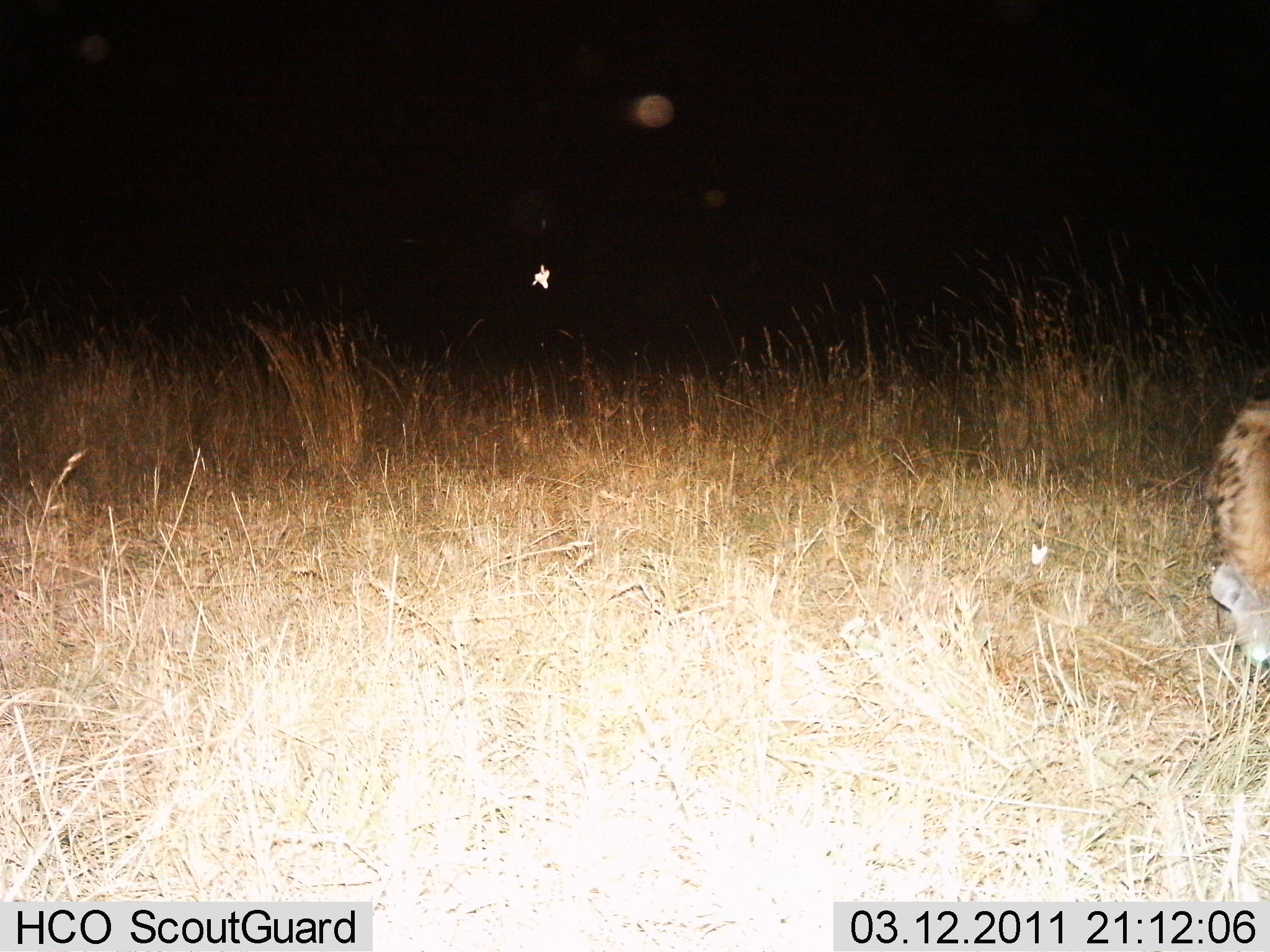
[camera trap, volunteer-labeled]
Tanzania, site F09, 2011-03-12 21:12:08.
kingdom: Animalia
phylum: Chordata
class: Mammalia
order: Carnivora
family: Hyaenidae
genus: Crocuta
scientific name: Crocuta crocuta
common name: spotted hyena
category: hyenaspotted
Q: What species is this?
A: Hyenaspotted (spotted hyena) (Crocuta crocuta).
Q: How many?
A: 1.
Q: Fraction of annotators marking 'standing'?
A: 70%.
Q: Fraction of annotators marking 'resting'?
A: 0%.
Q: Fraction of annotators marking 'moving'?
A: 30%.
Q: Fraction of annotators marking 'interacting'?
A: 0%.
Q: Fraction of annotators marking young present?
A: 0%.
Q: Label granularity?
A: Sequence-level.